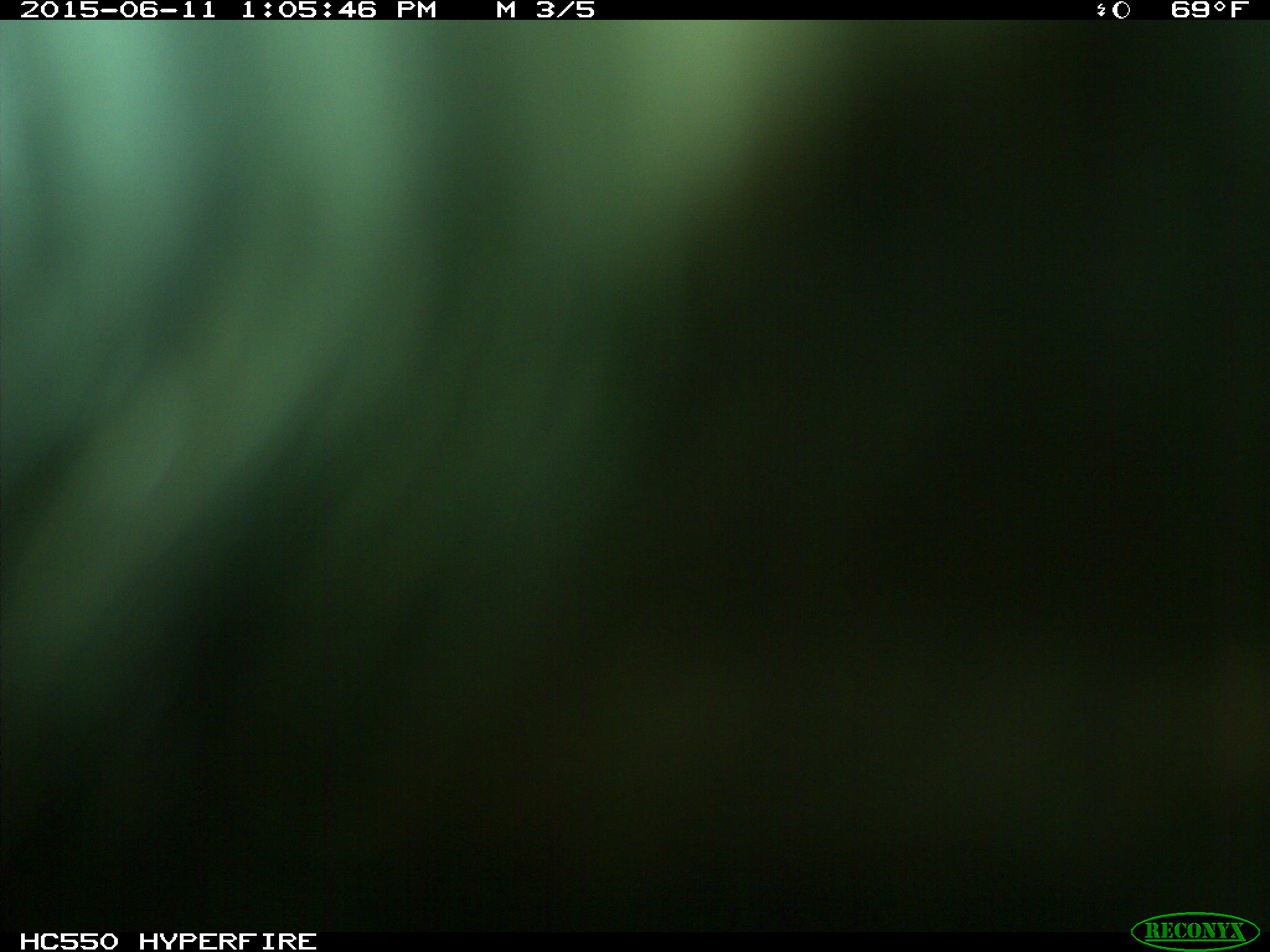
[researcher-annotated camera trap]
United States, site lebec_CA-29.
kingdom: Animalia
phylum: Chordata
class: Mammalia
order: Artiodactyla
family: Bovidae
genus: Bos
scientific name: Bos taurus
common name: domestic cow